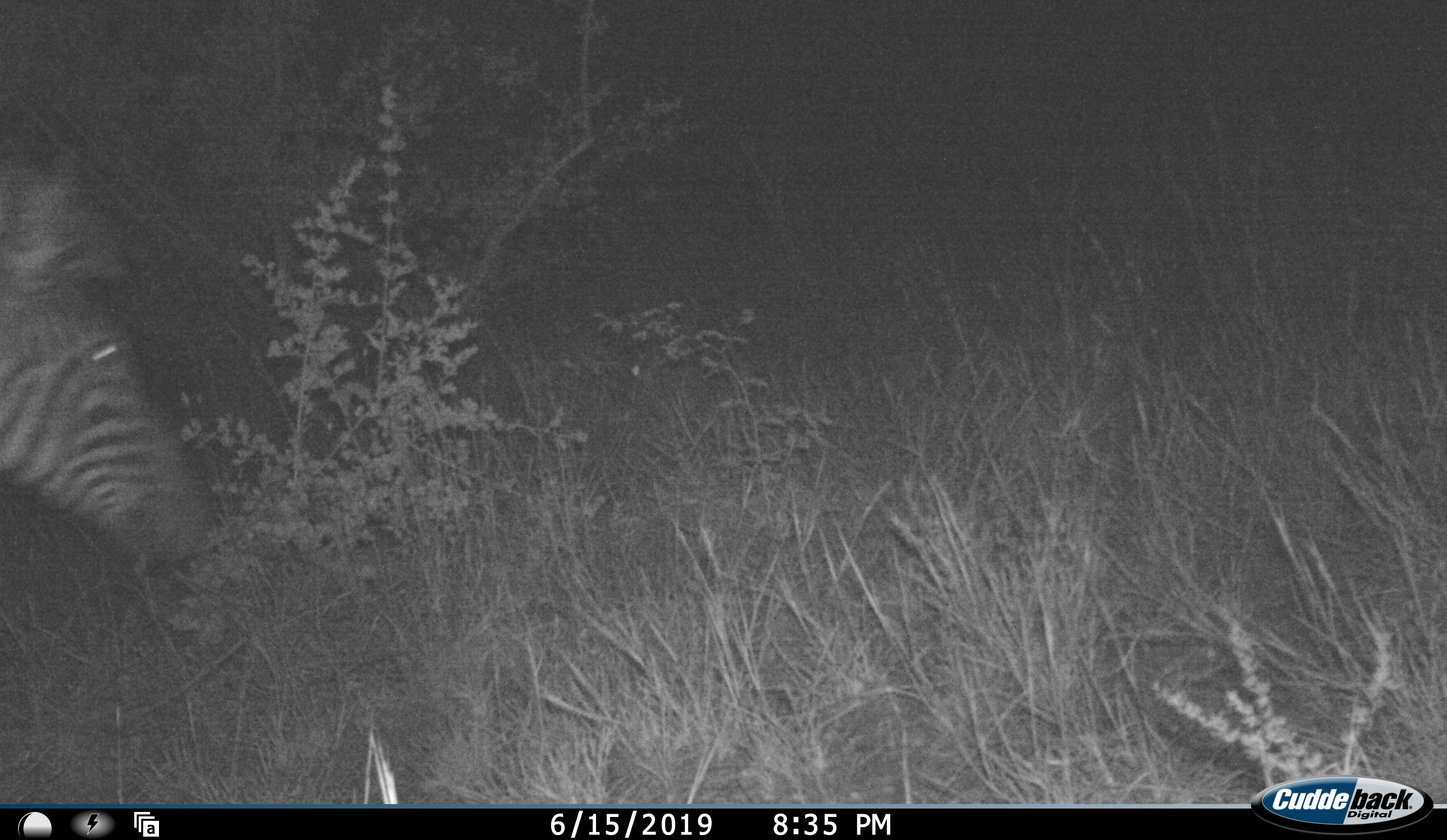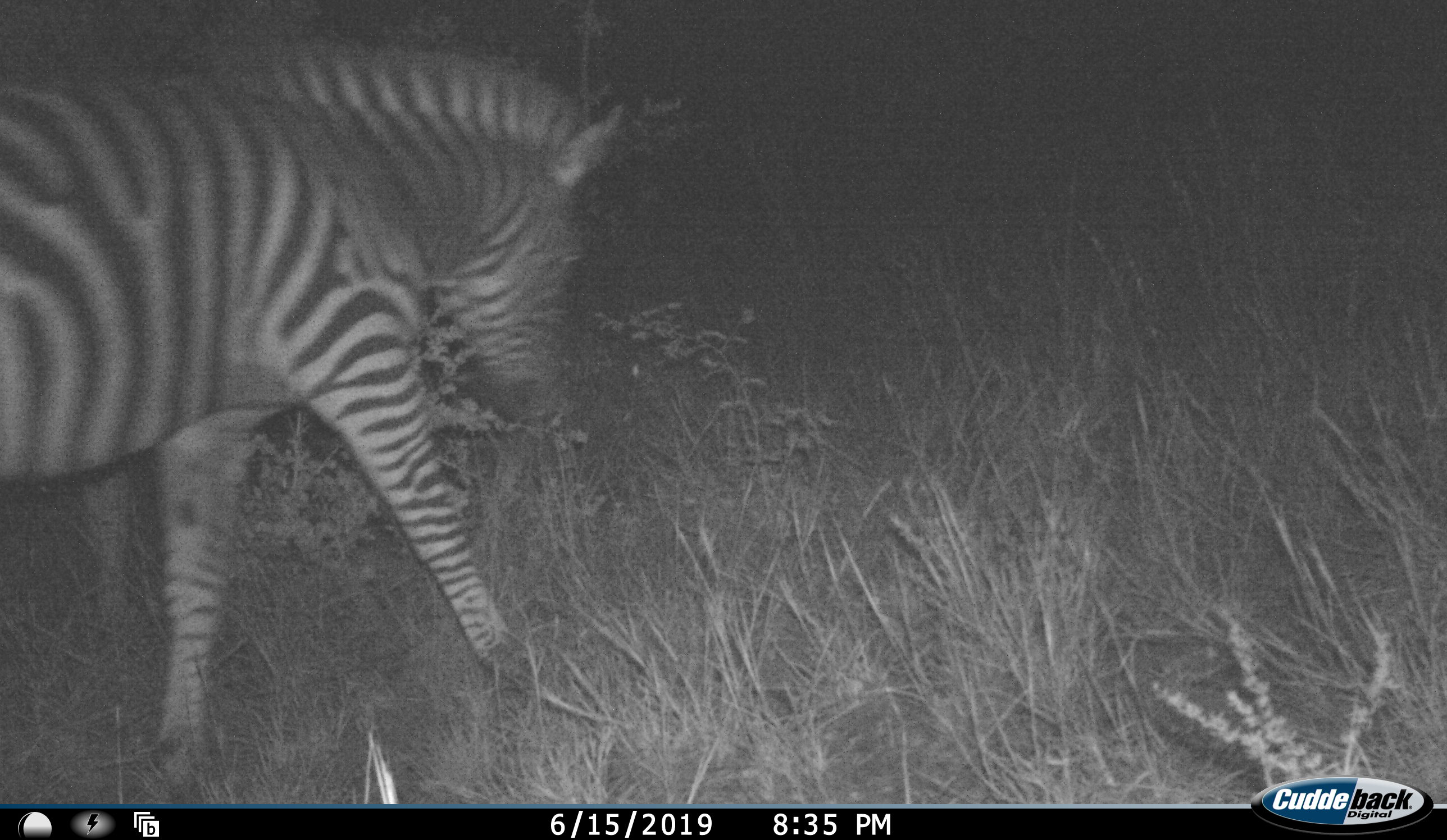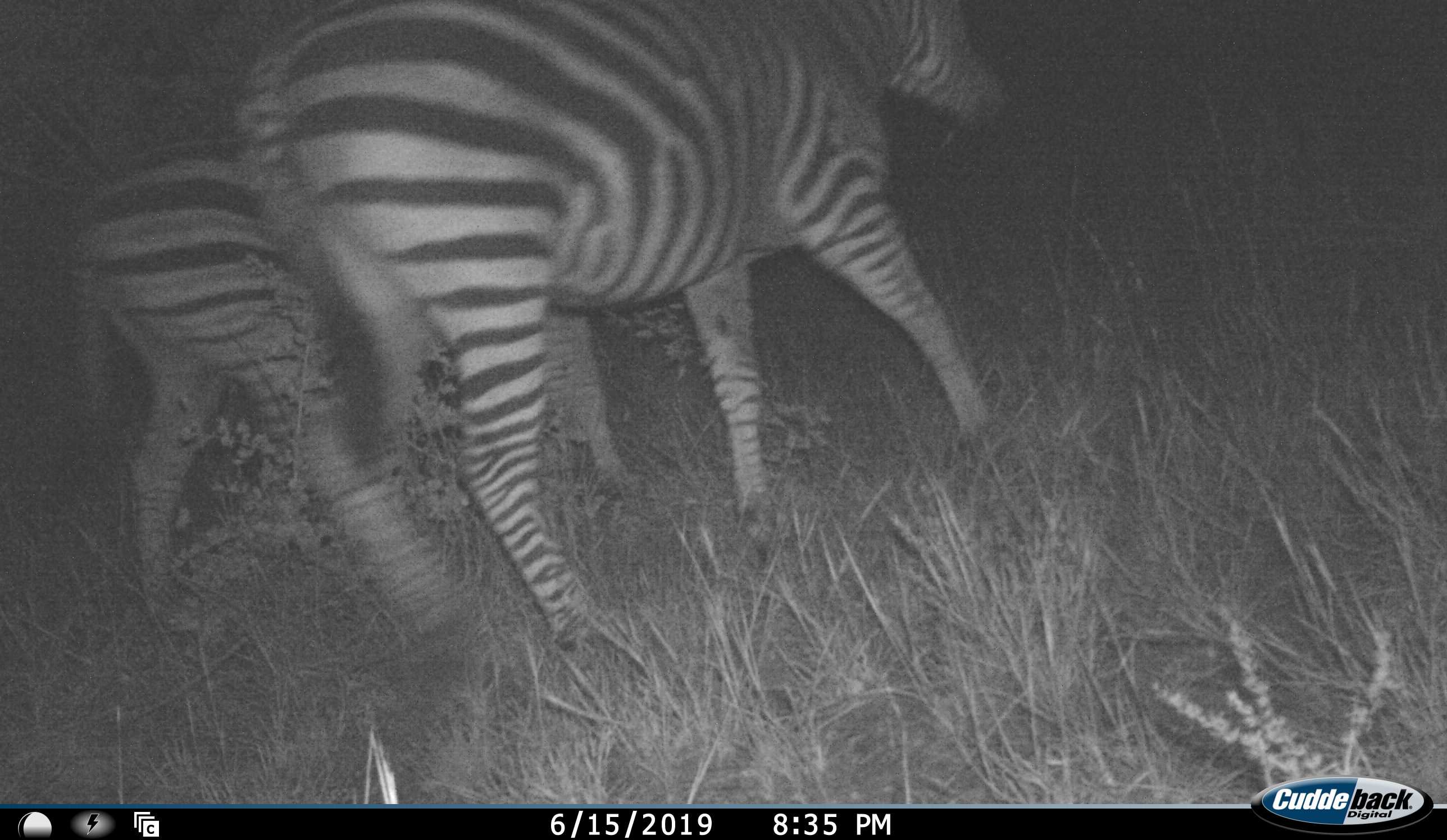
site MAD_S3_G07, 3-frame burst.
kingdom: Animalia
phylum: Chordata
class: Mammalia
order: Perissodactyla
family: Equidae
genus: Equus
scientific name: Equus quagga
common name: plains zebra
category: zebraplains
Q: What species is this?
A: Zebraplains (plains zebra) (Equus quagga).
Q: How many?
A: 2.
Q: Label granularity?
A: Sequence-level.